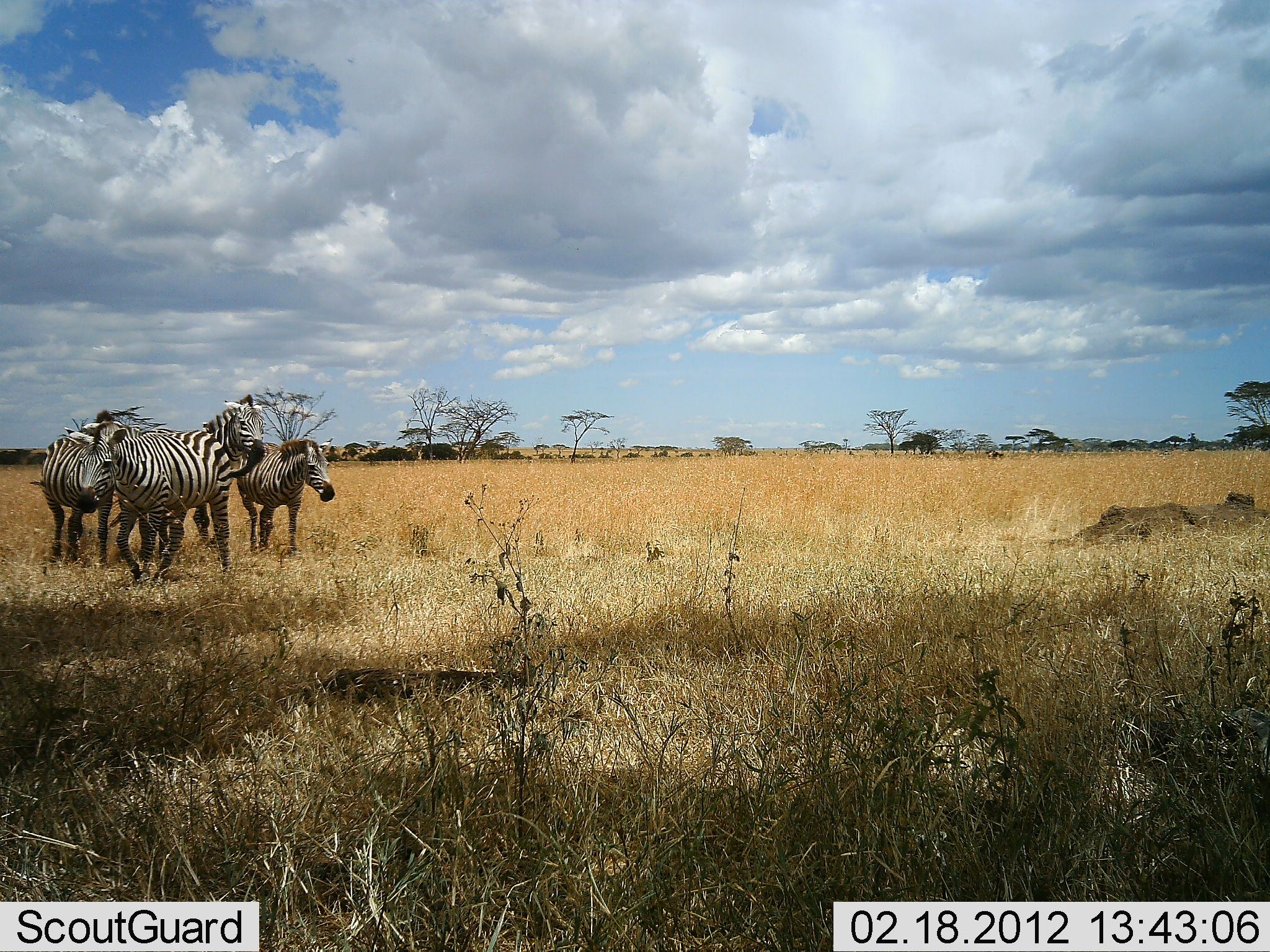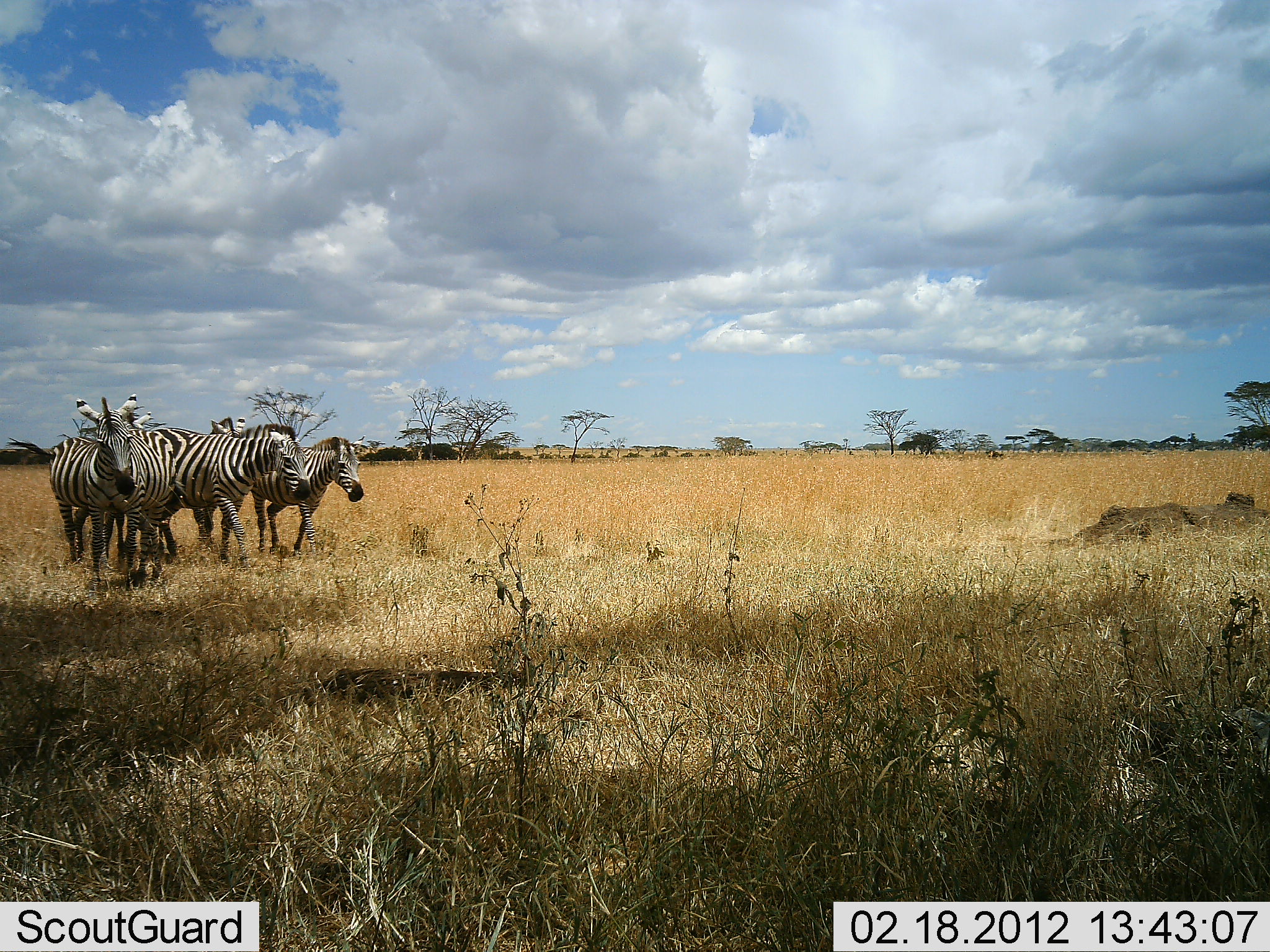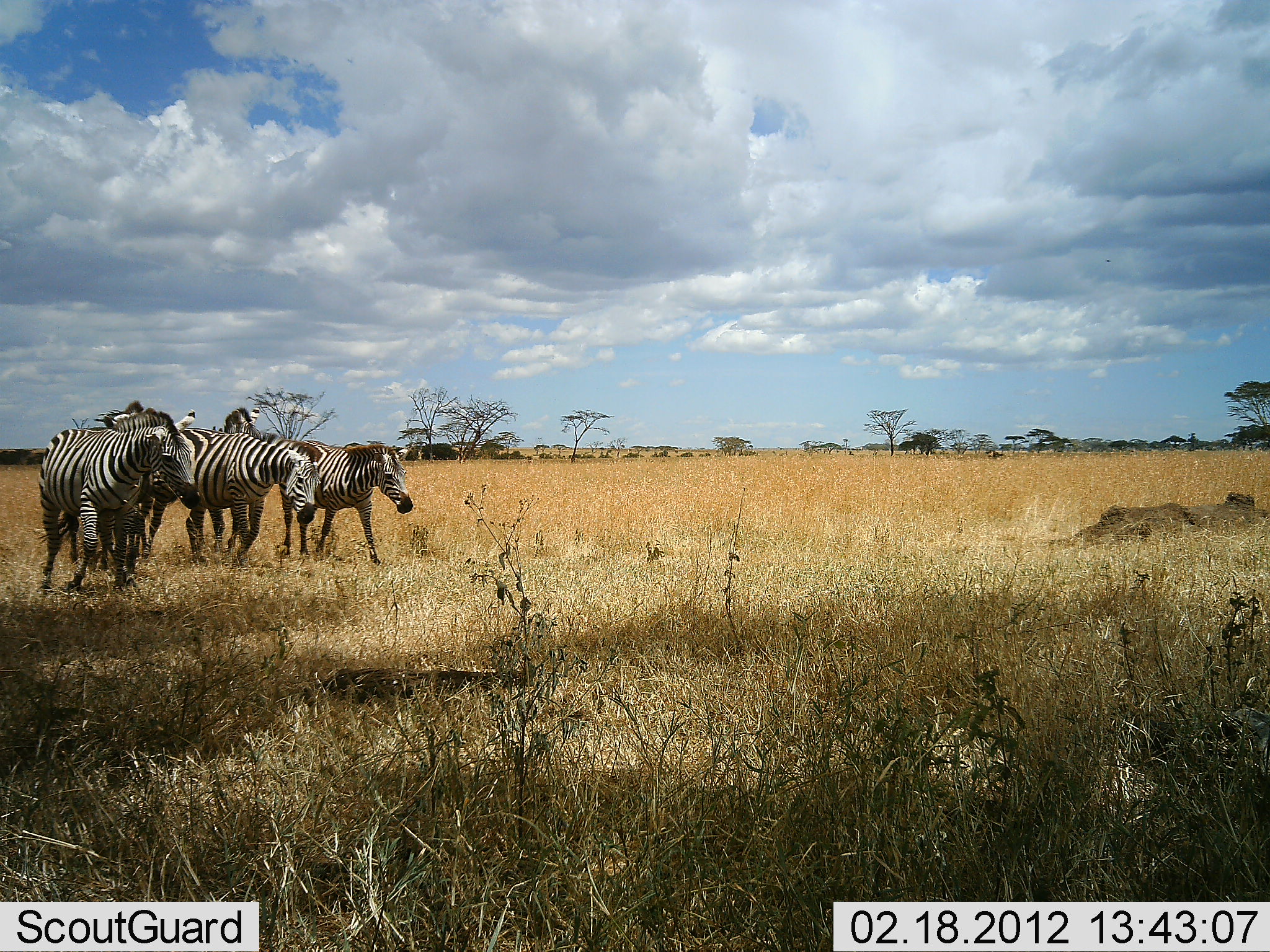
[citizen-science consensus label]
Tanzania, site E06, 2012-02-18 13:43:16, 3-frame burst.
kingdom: Animalia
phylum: Chordata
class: Mammalia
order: Perissodactyla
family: Equidae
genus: Equus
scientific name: Equus quagga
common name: plains zebra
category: zebra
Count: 5.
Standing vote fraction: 8%.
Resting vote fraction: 0%.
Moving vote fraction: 92%.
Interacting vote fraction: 17%.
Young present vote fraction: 4%.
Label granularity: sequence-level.